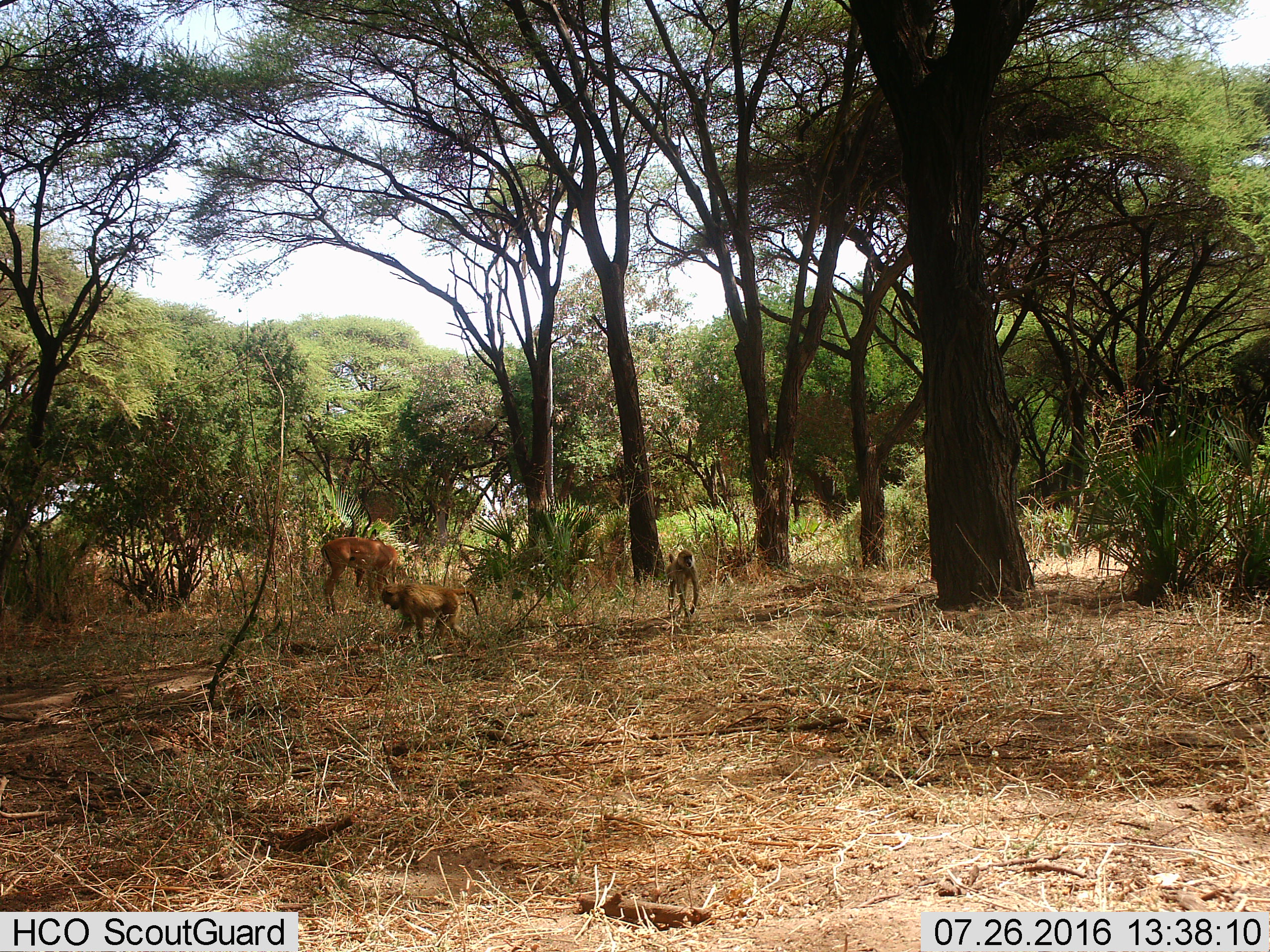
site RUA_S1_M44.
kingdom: Animalia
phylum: Chordata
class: Mammalia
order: Primates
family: Cercopithecidae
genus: Papio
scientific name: Papio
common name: baboon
Baboon (Papio), count 2. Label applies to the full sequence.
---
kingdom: Animalia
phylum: Chordata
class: Mammalia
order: Artiodactyla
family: Bovidae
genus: Aepyceros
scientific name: Aepyceros melampus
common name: impala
Impala (Aepyceros melampus), count 1. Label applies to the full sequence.